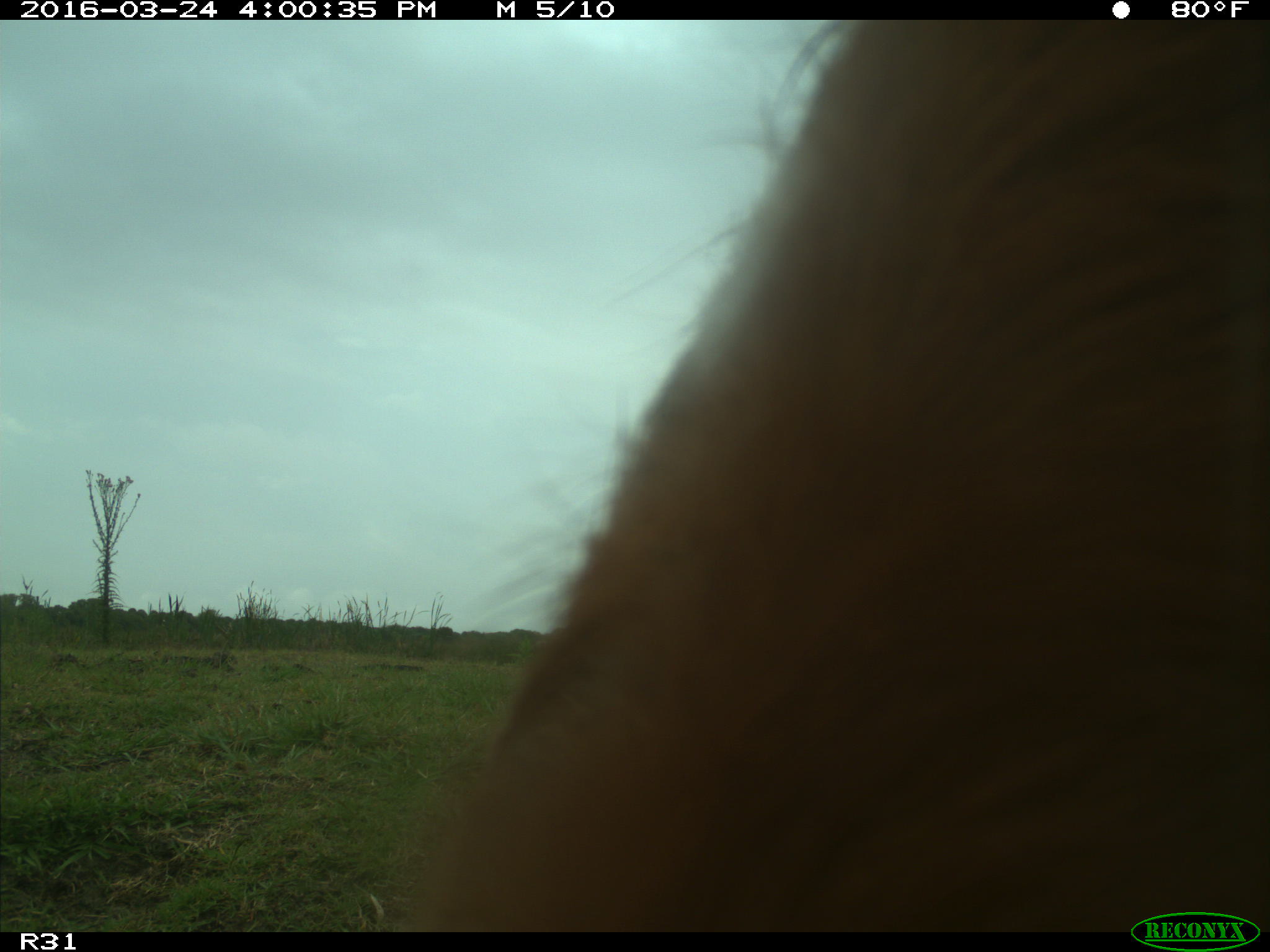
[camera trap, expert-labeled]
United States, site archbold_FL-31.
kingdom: Animalia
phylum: Chordata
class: Mammalia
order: Artiodactyla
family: Bovidae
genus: Bos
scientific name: Bos taurus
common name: domestic cow